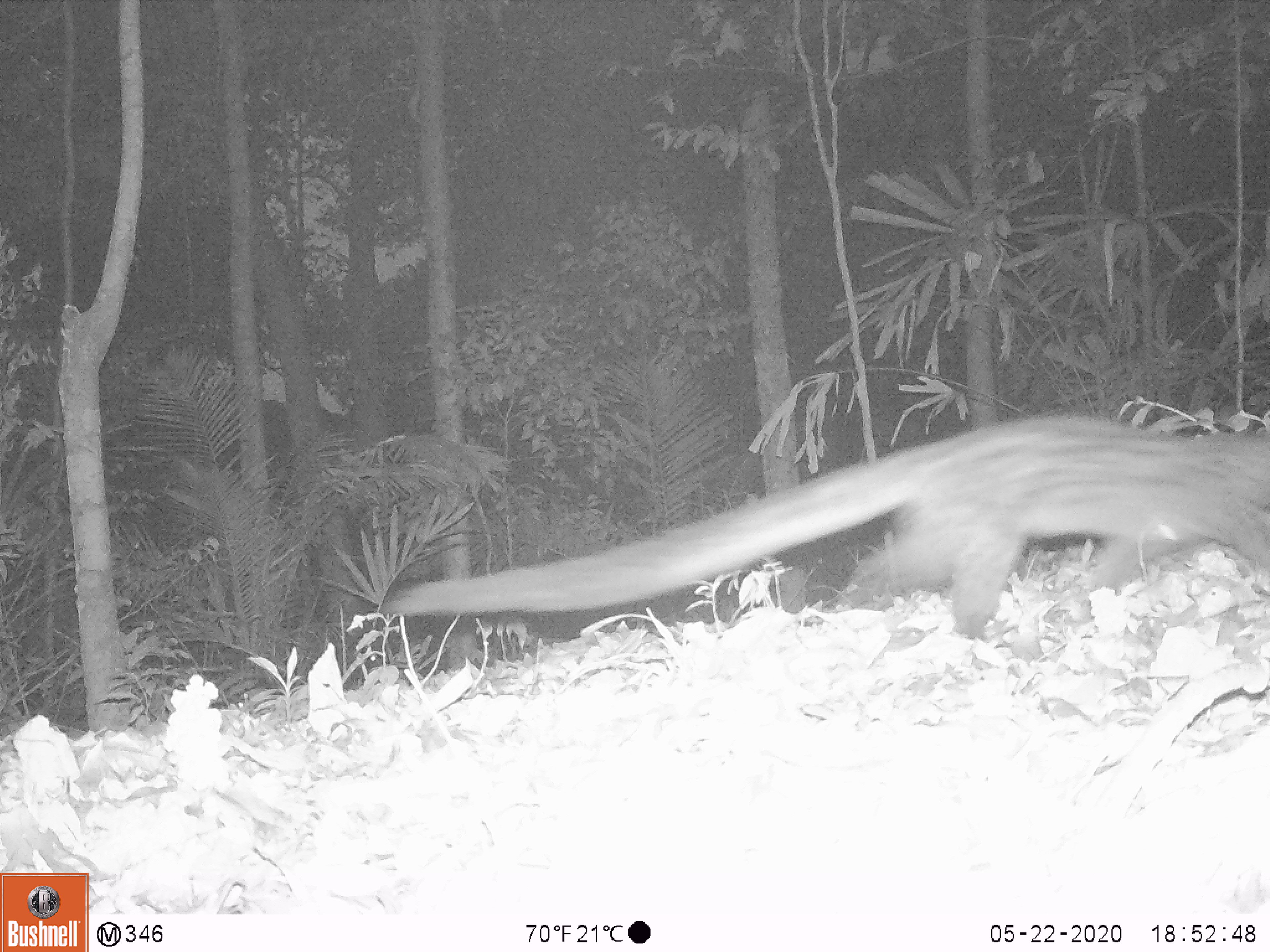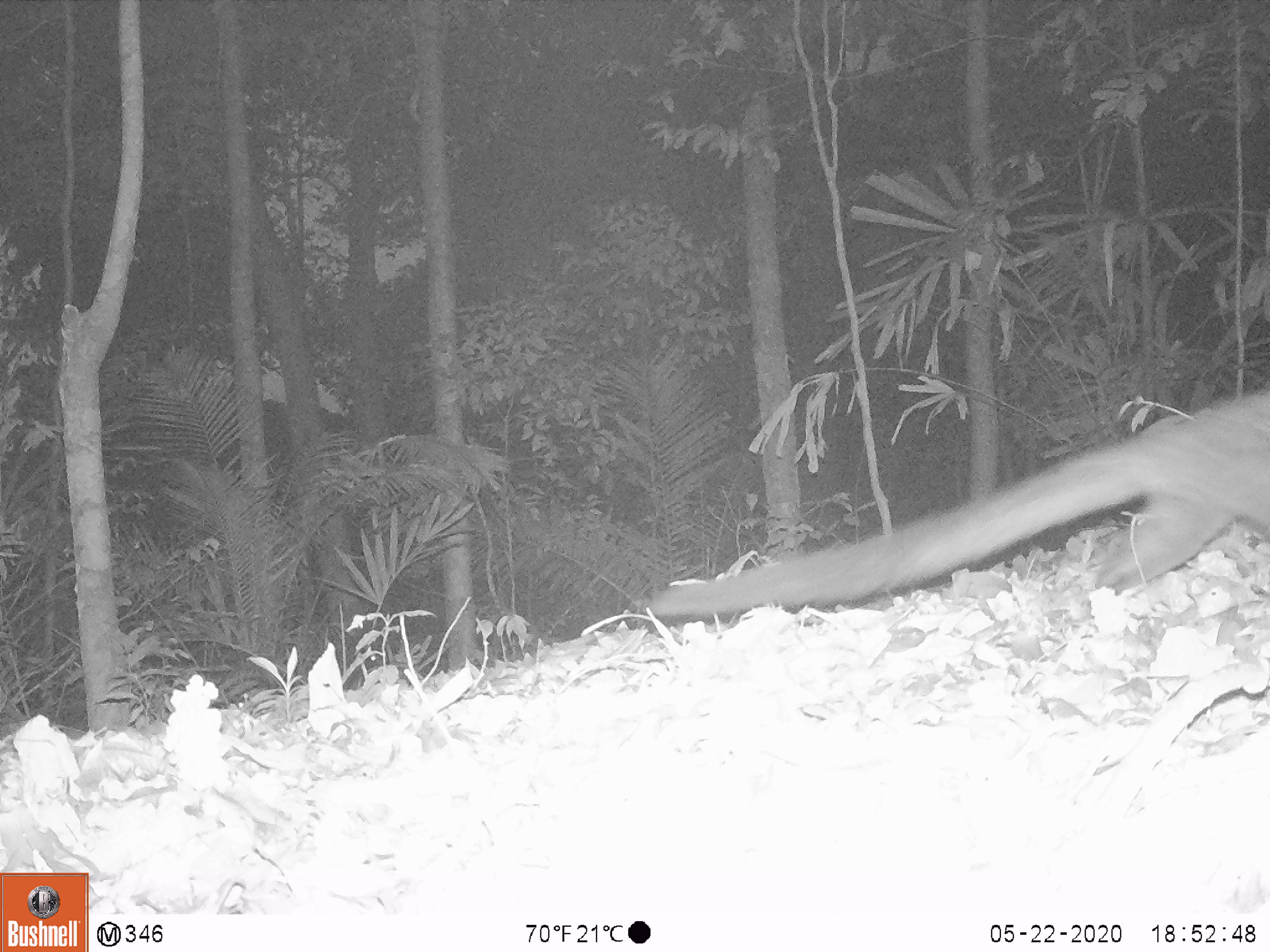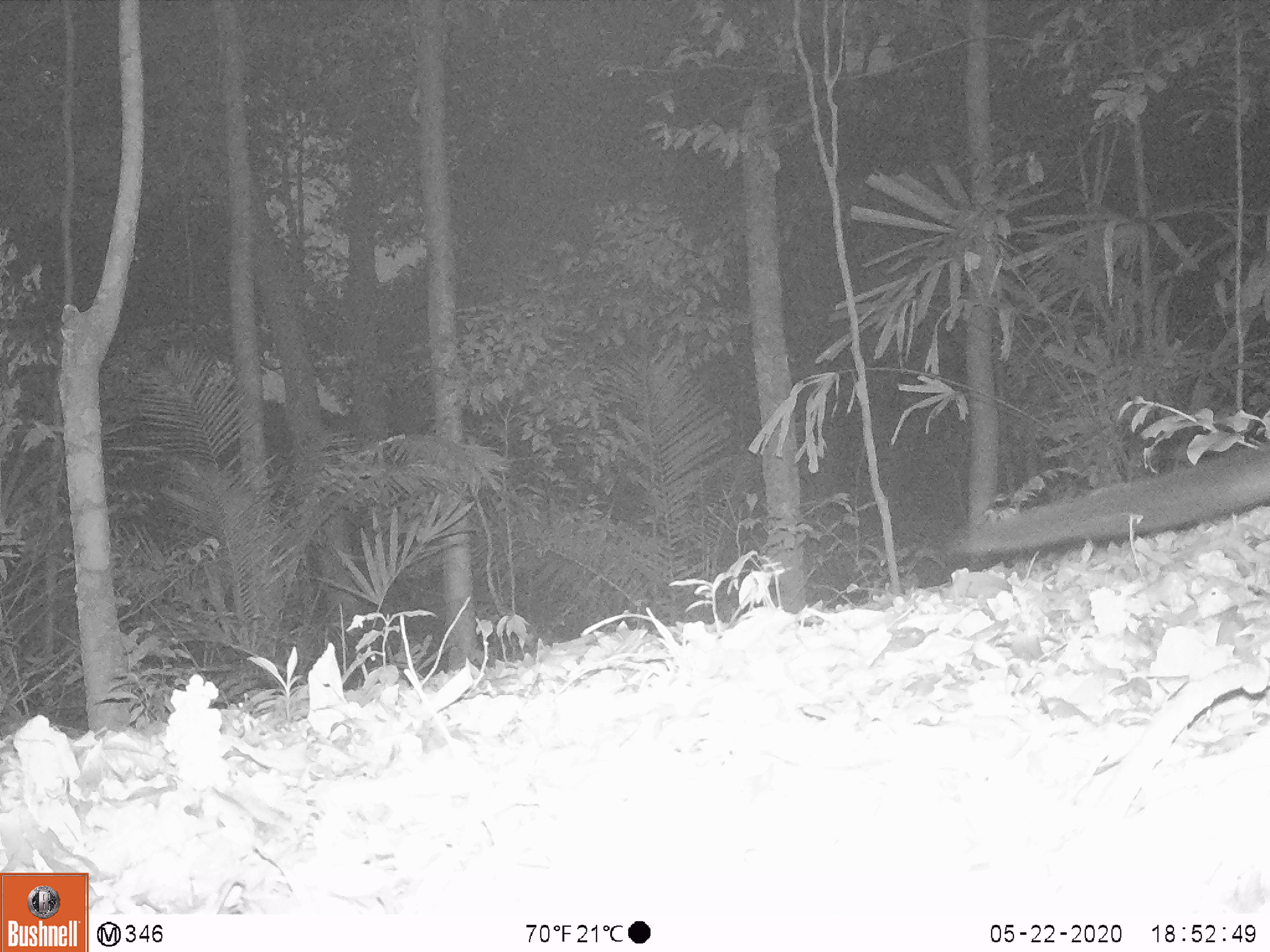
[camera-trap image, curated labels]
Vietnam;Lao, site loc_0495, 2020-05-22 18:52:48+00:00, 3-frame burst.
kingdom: Animalia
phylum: Chordata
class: Mammalia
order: Carnivora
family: Viverridae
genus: Paradoxurus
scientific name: Paradoxurus hermaphroditus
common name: common palm civet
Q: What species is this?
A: Common palm civet (Paradoxurus hermaphroditus).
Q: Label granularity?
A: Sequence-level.